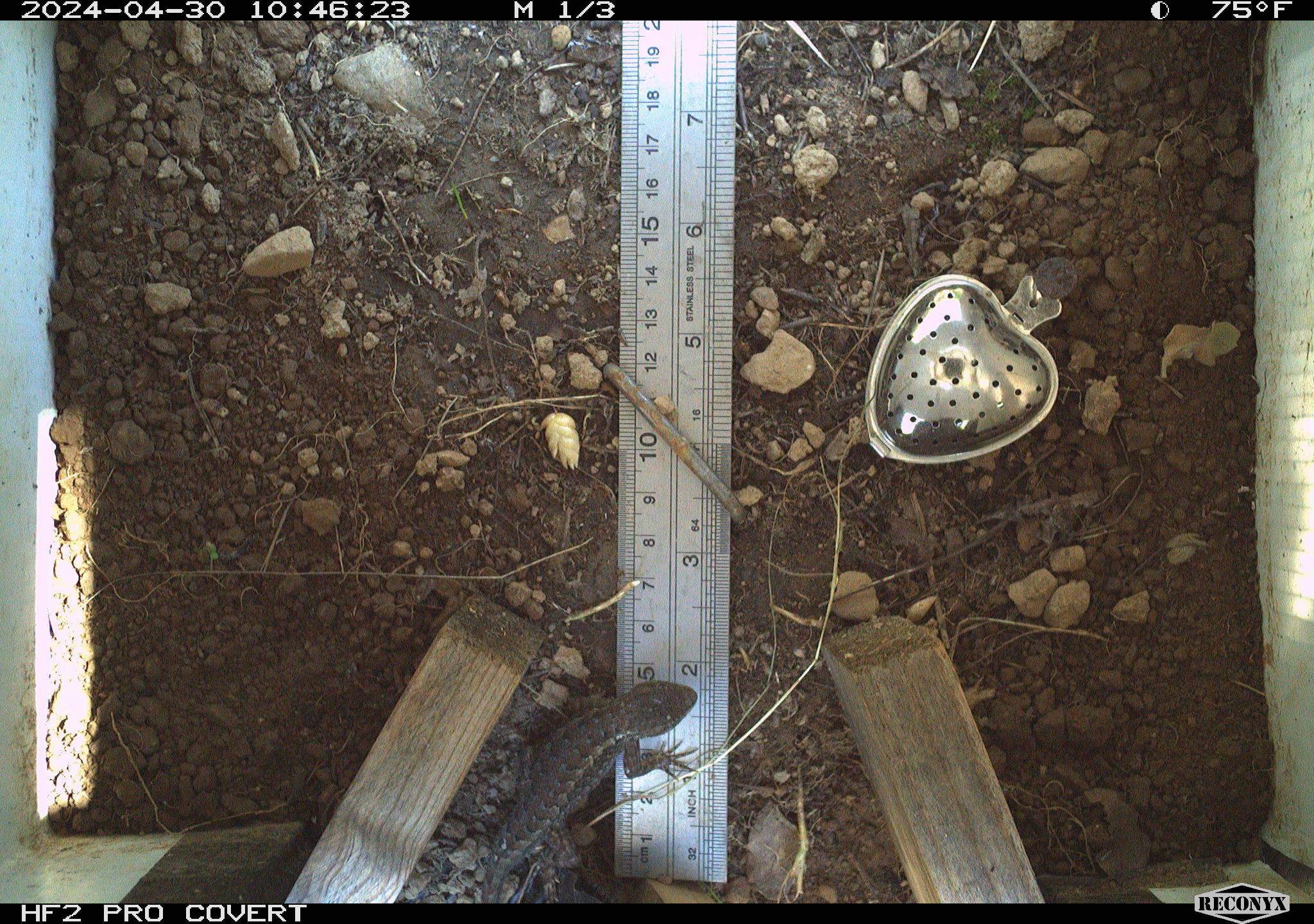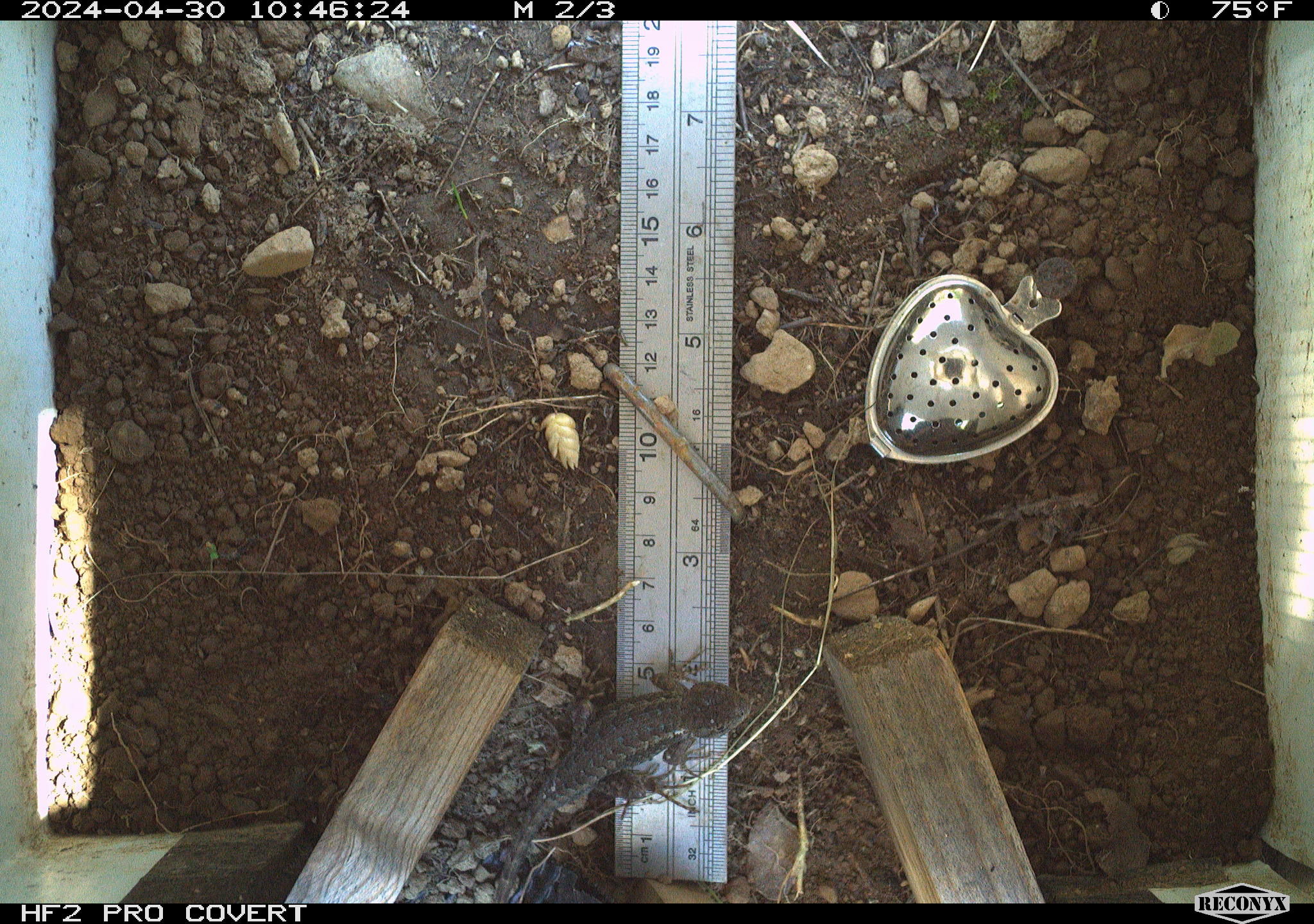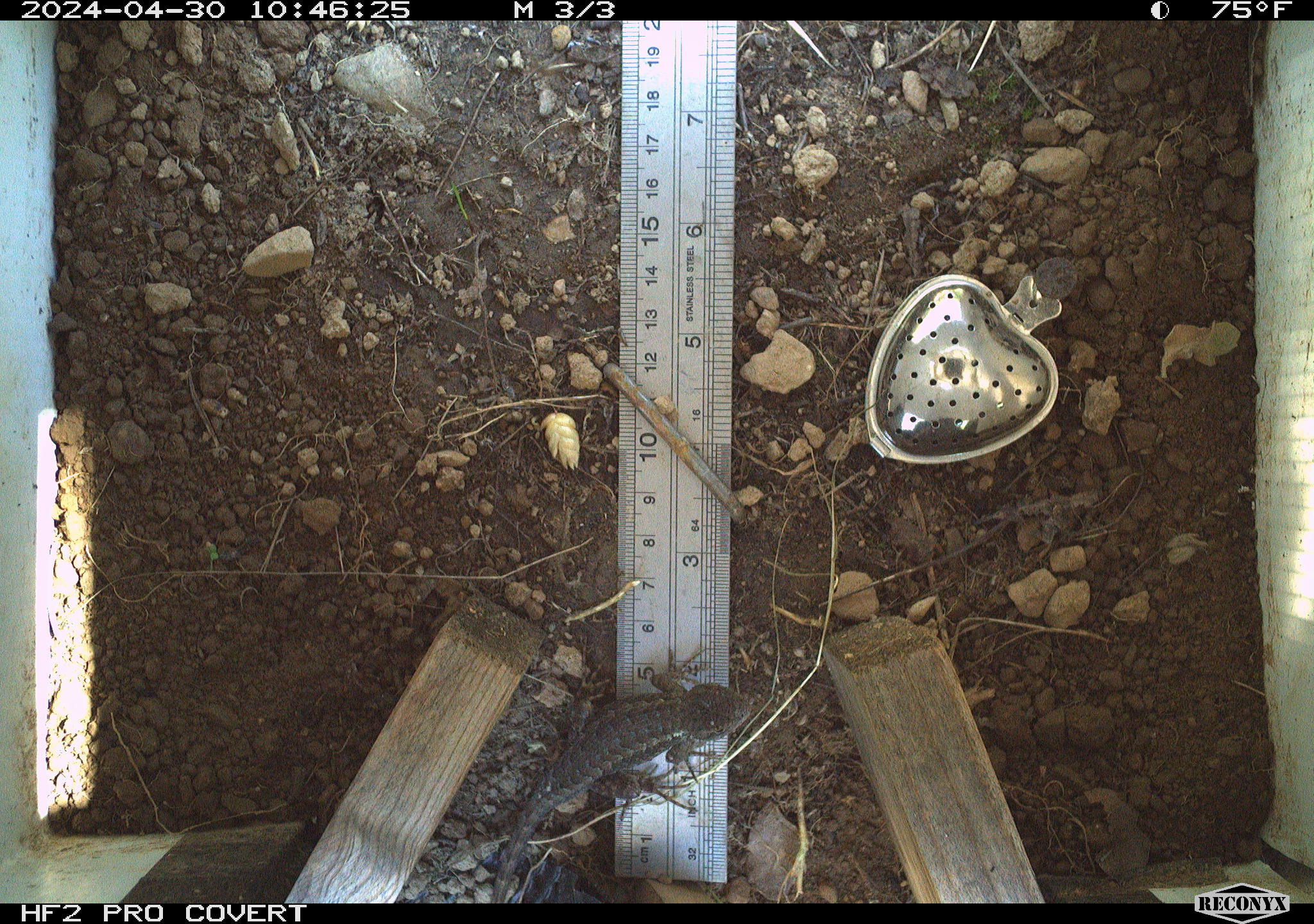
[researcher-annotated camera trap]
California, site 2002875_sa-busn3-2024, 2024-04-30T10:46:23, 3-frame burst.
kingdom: Animalia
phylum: Chordata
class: Reptilia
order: Squamata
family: Phrynosomatidae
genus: Sceloporus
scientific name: Sceloporus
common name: spiny lizards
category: sceloporus species